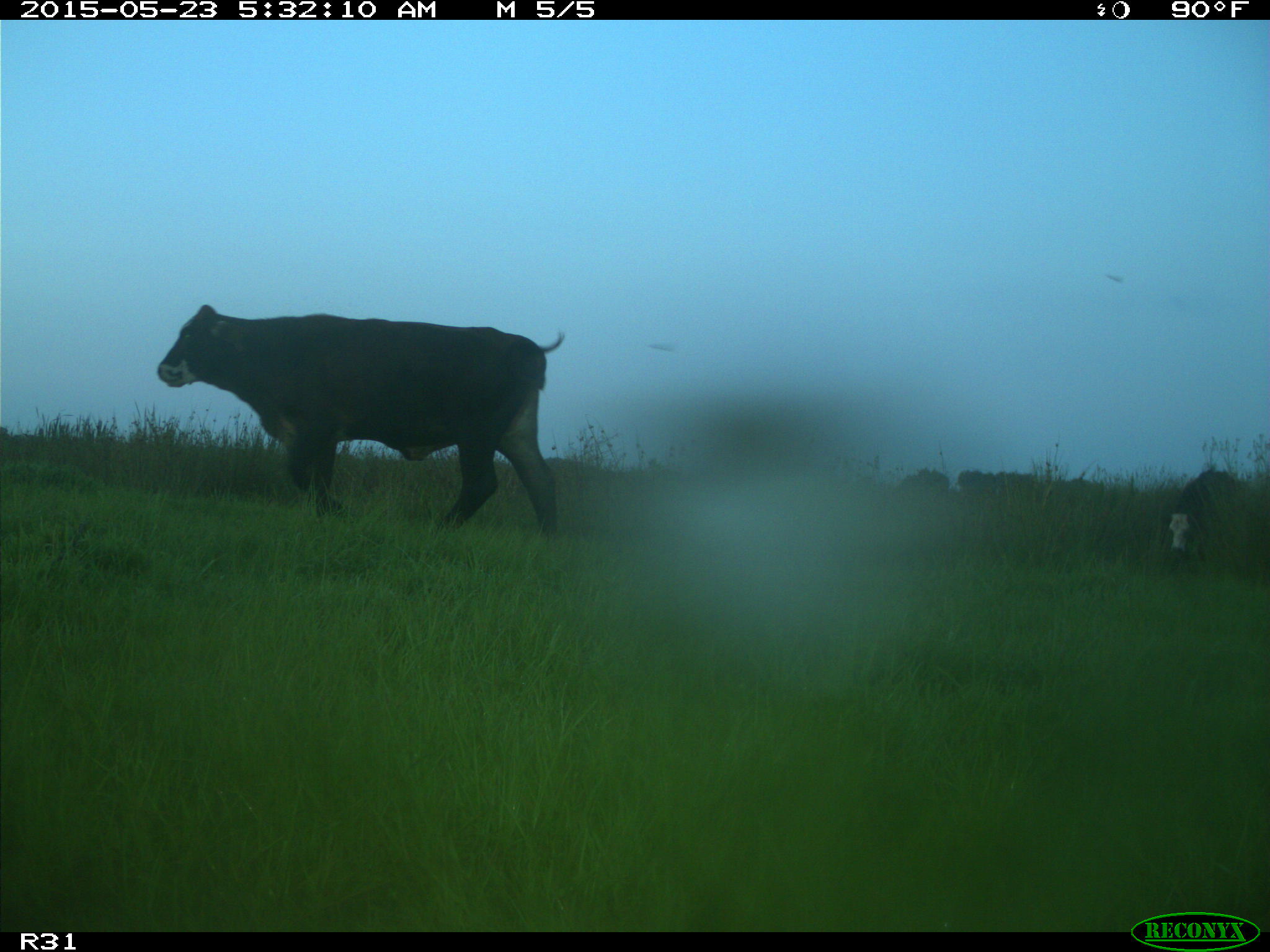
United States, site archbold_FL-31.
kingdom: Animalia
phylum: Chordata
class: Mammalia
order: Artiodactyla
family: Bovidae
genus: Bos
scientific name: Bos taurus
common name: domestic cow